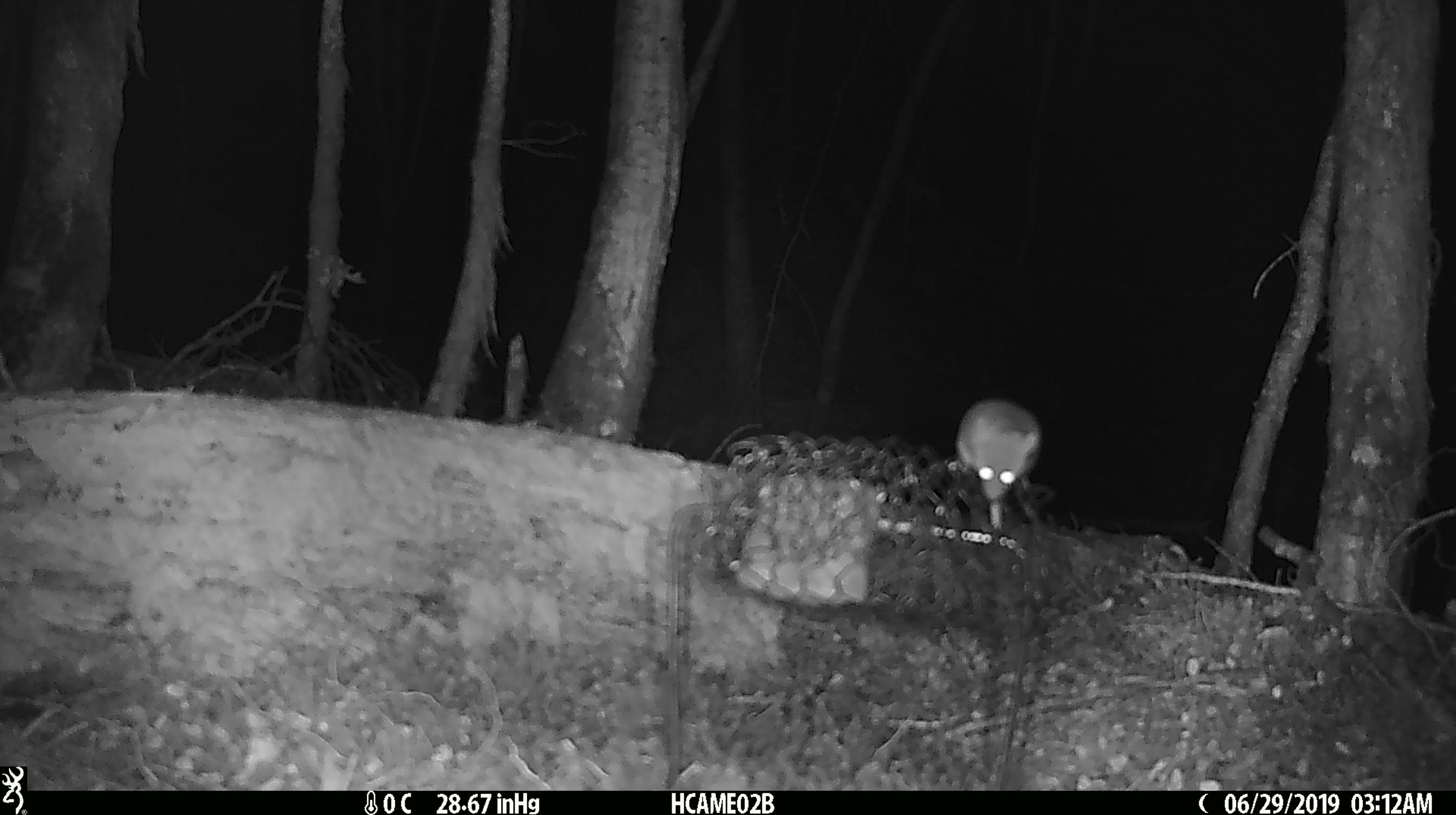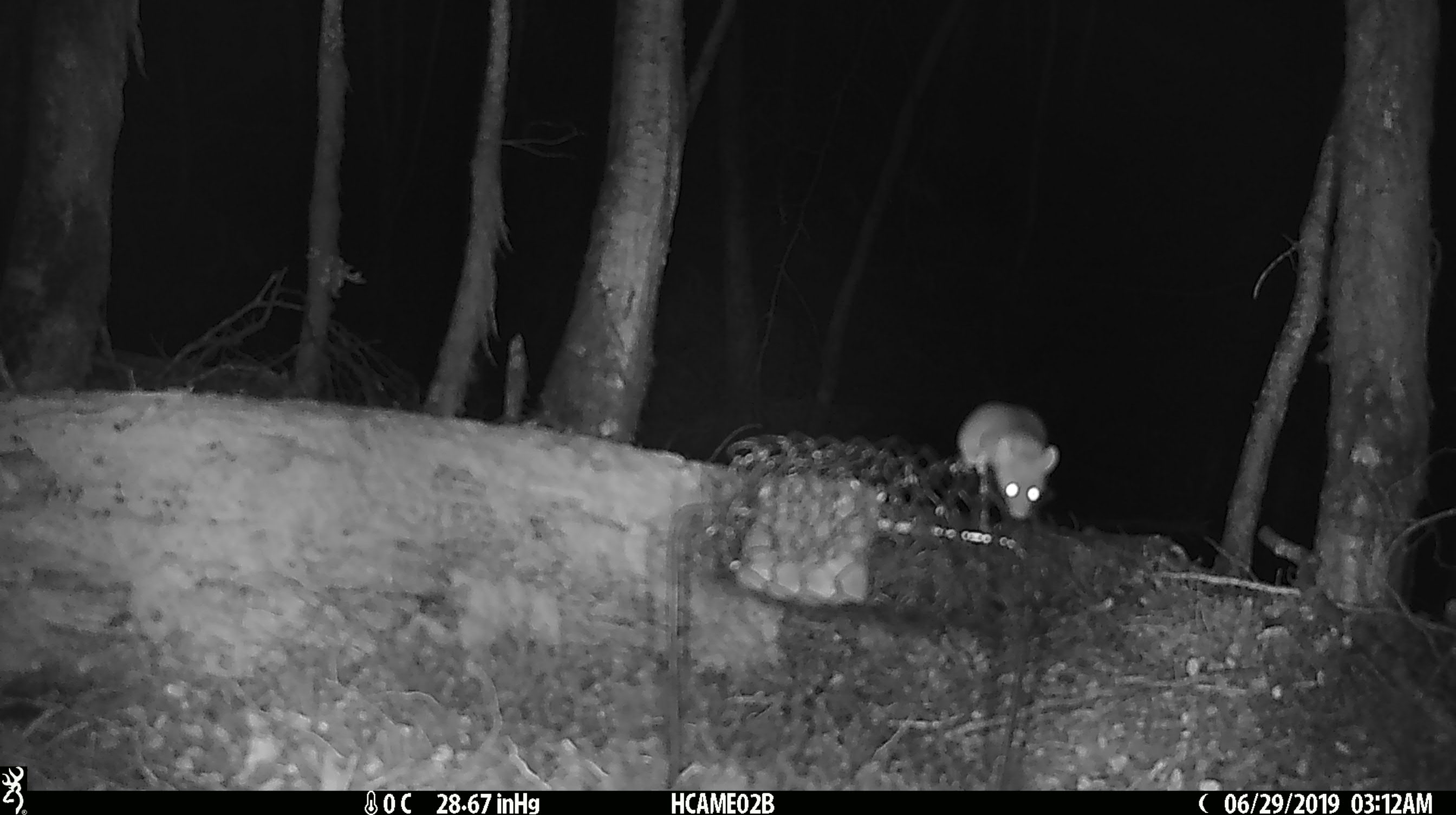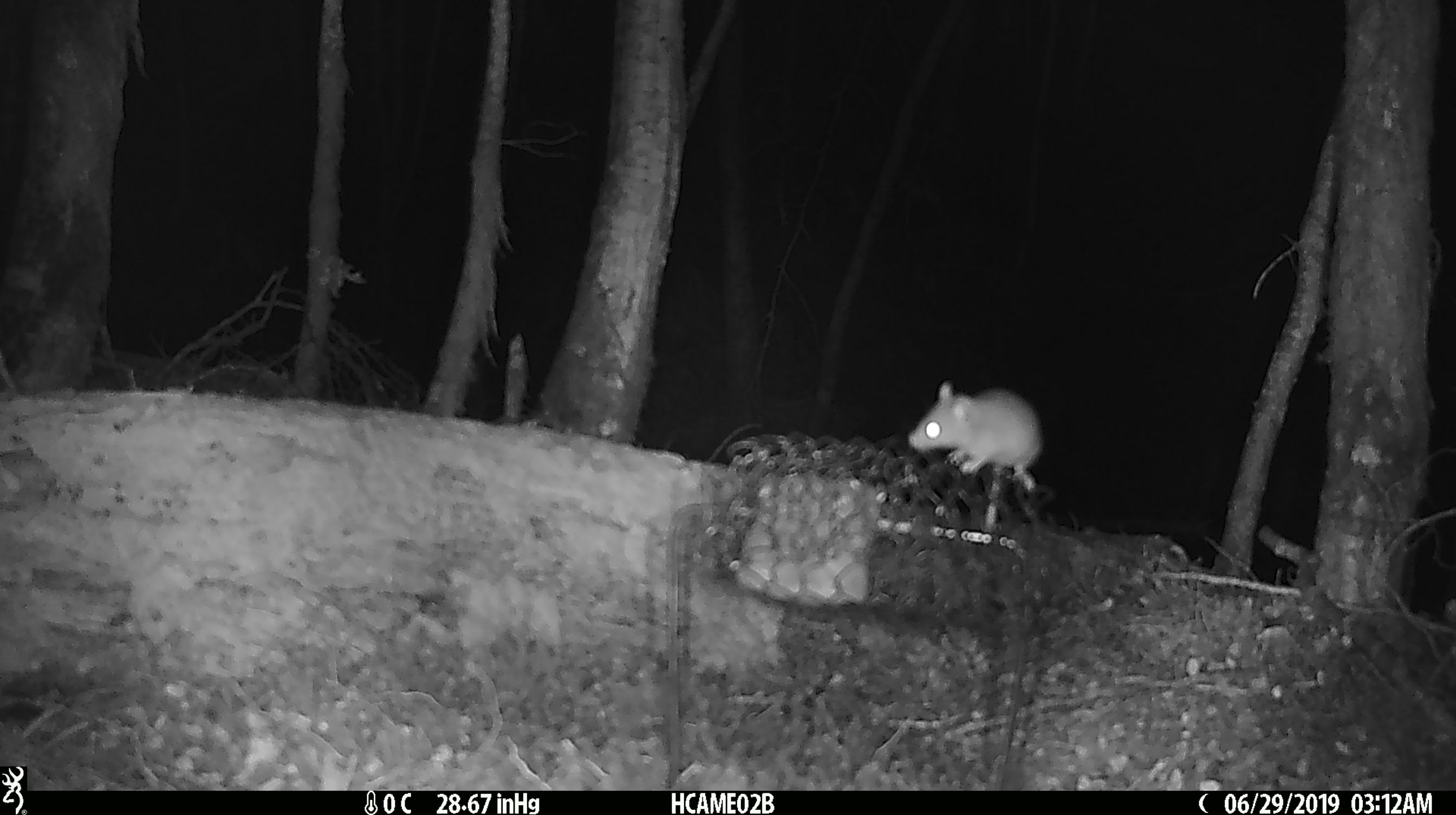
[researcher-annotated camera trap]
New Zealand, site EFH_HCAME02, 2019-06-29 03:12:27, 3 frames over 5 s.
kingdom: Animalia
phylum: Chordata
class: Mammalia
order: Rodentia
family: Muridae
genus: Mus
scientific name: Mus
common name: mouse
Mouse (Mus).